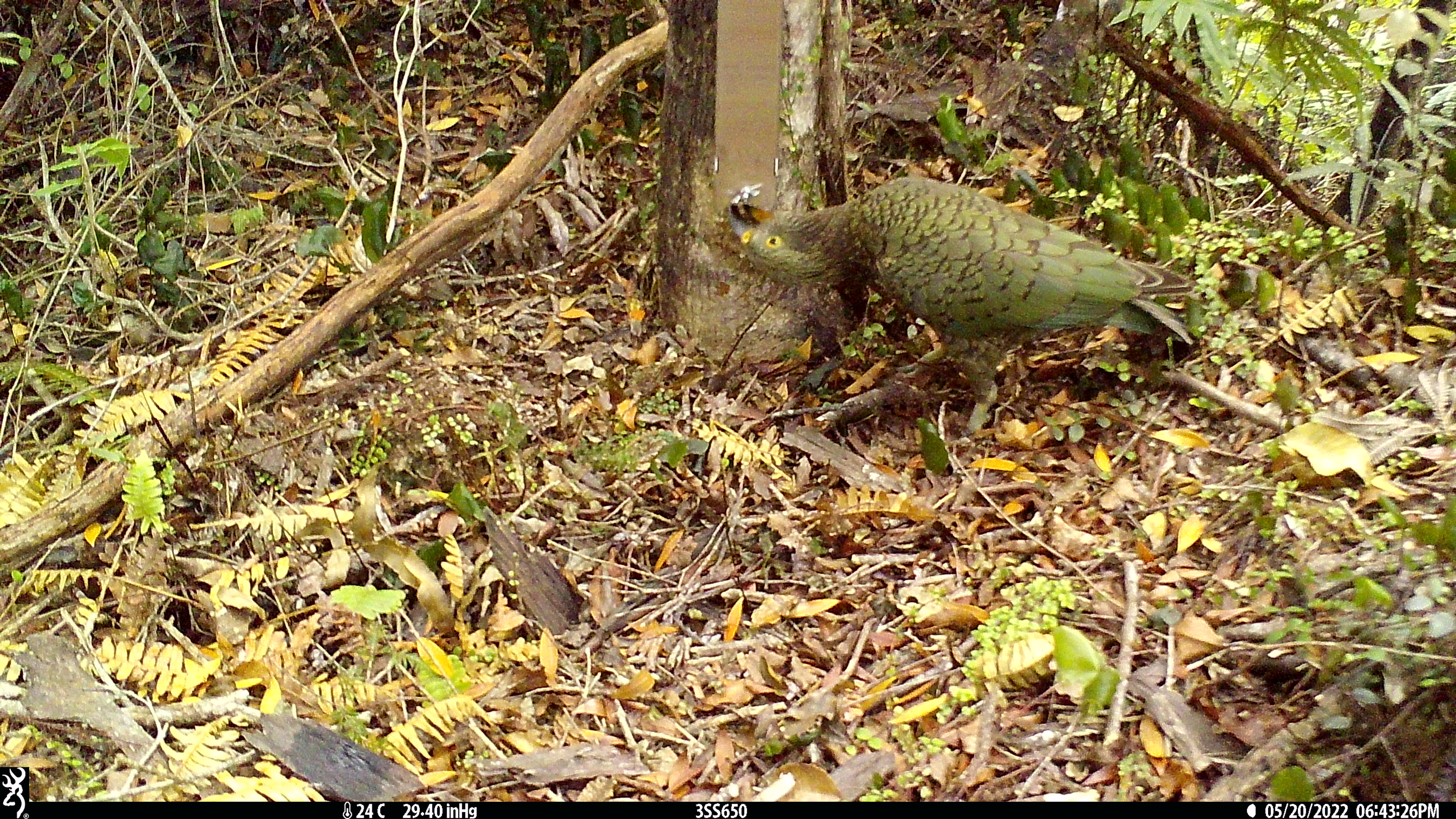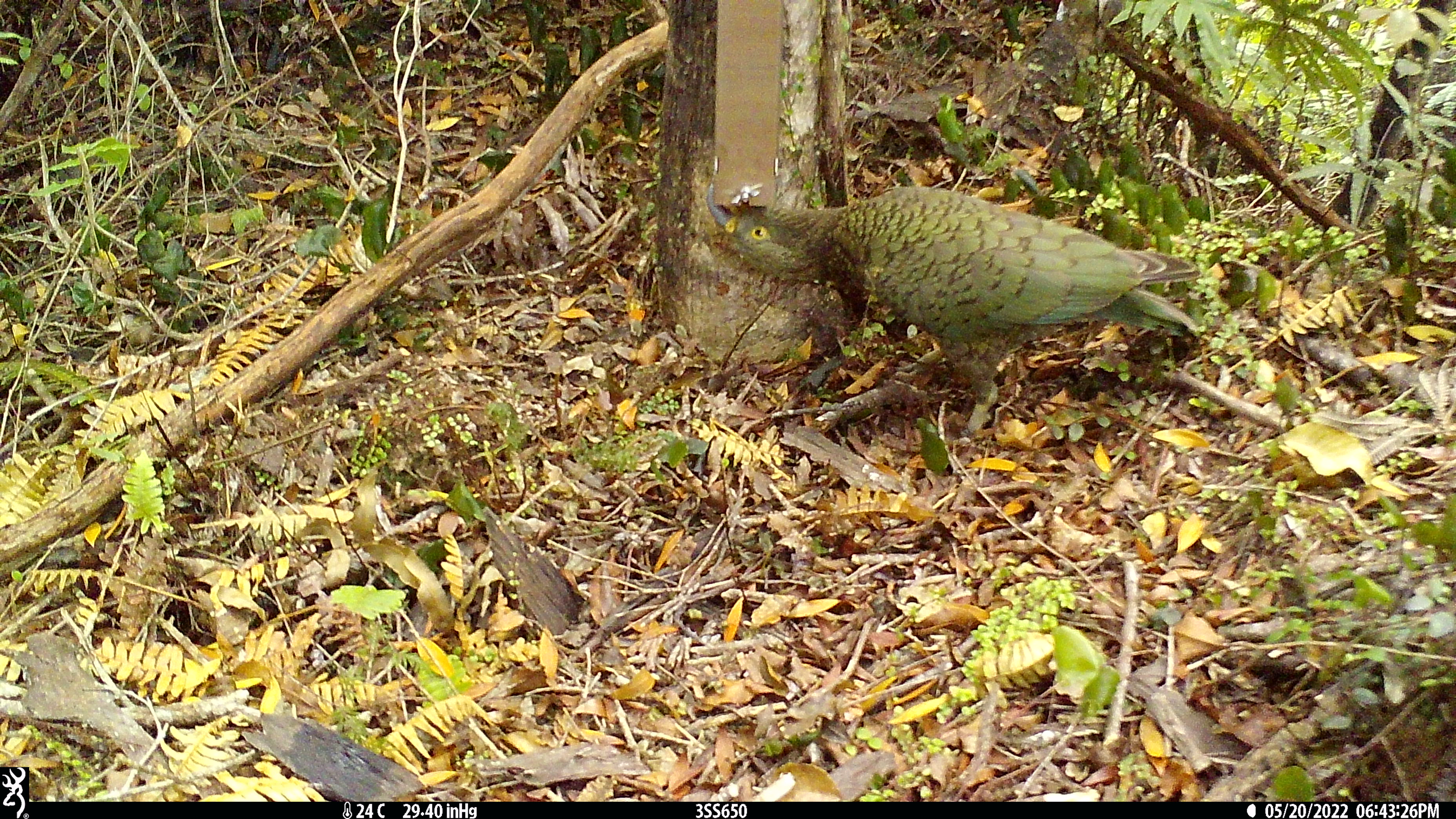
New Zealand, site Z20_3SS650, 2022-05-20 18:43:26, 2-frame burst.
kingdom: Animalia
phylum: Chordata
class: Aves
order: Psittaciformes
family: Strigopidae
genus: Nestor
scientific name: Nestor notabilis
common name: kea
Kea (Nestor notabilis).